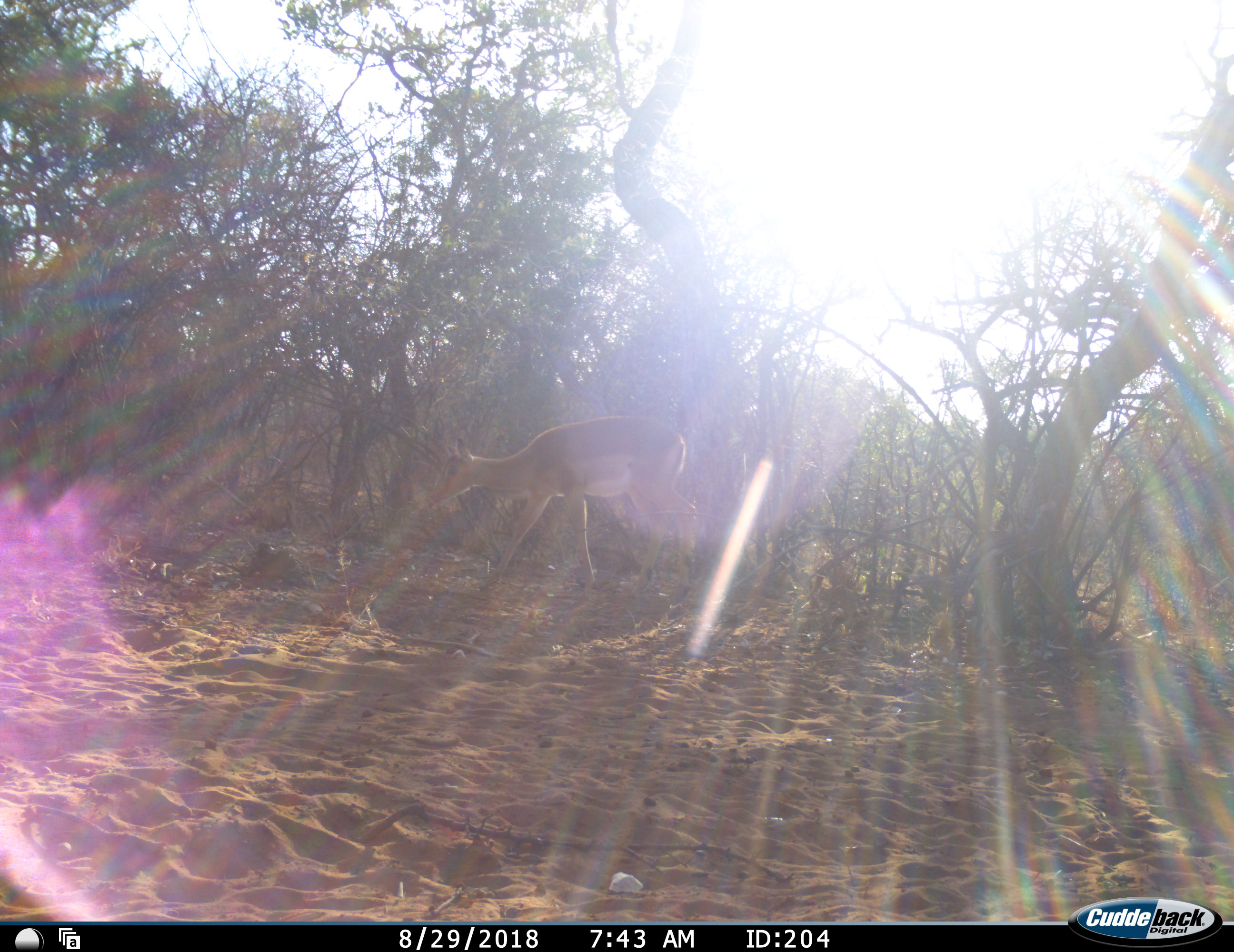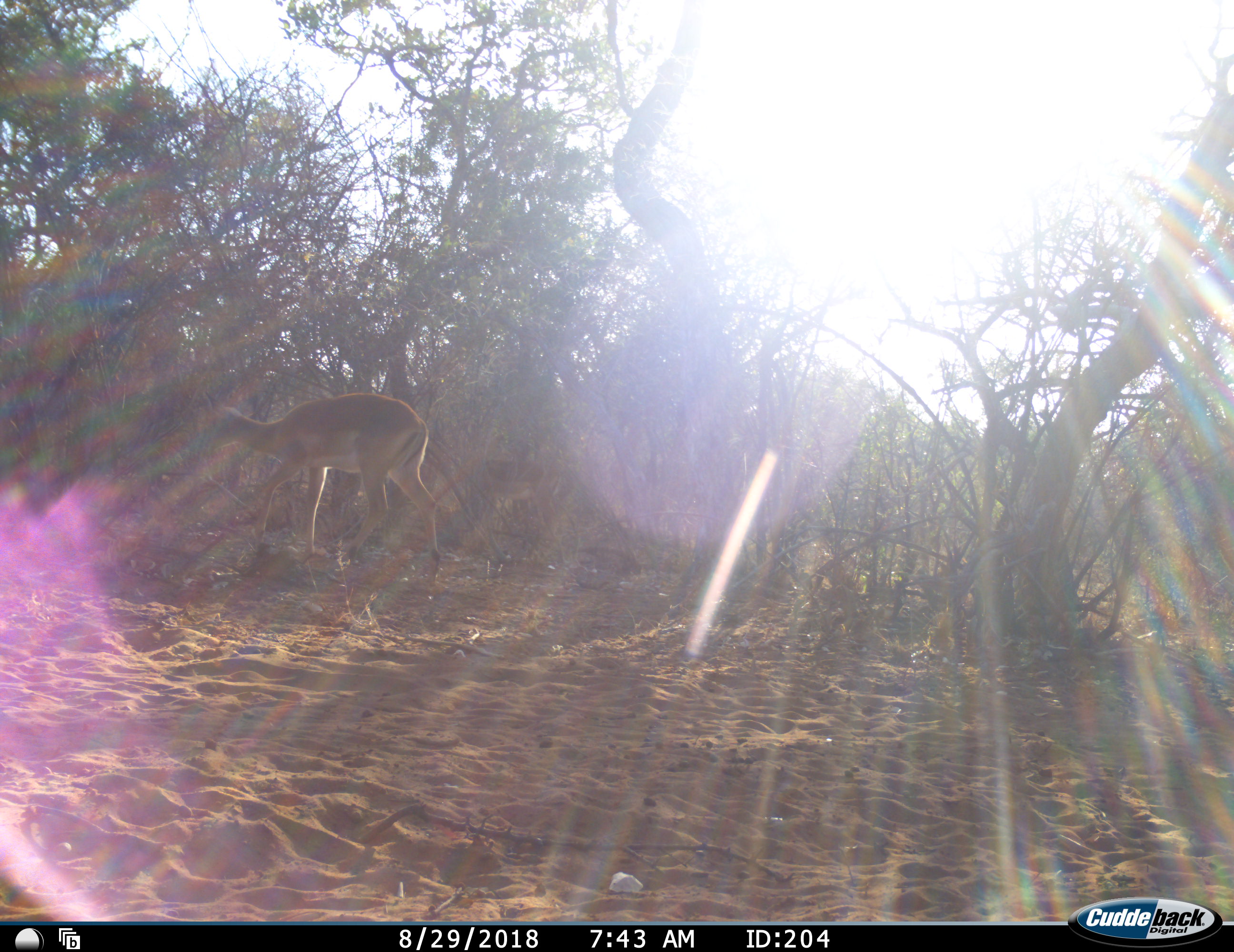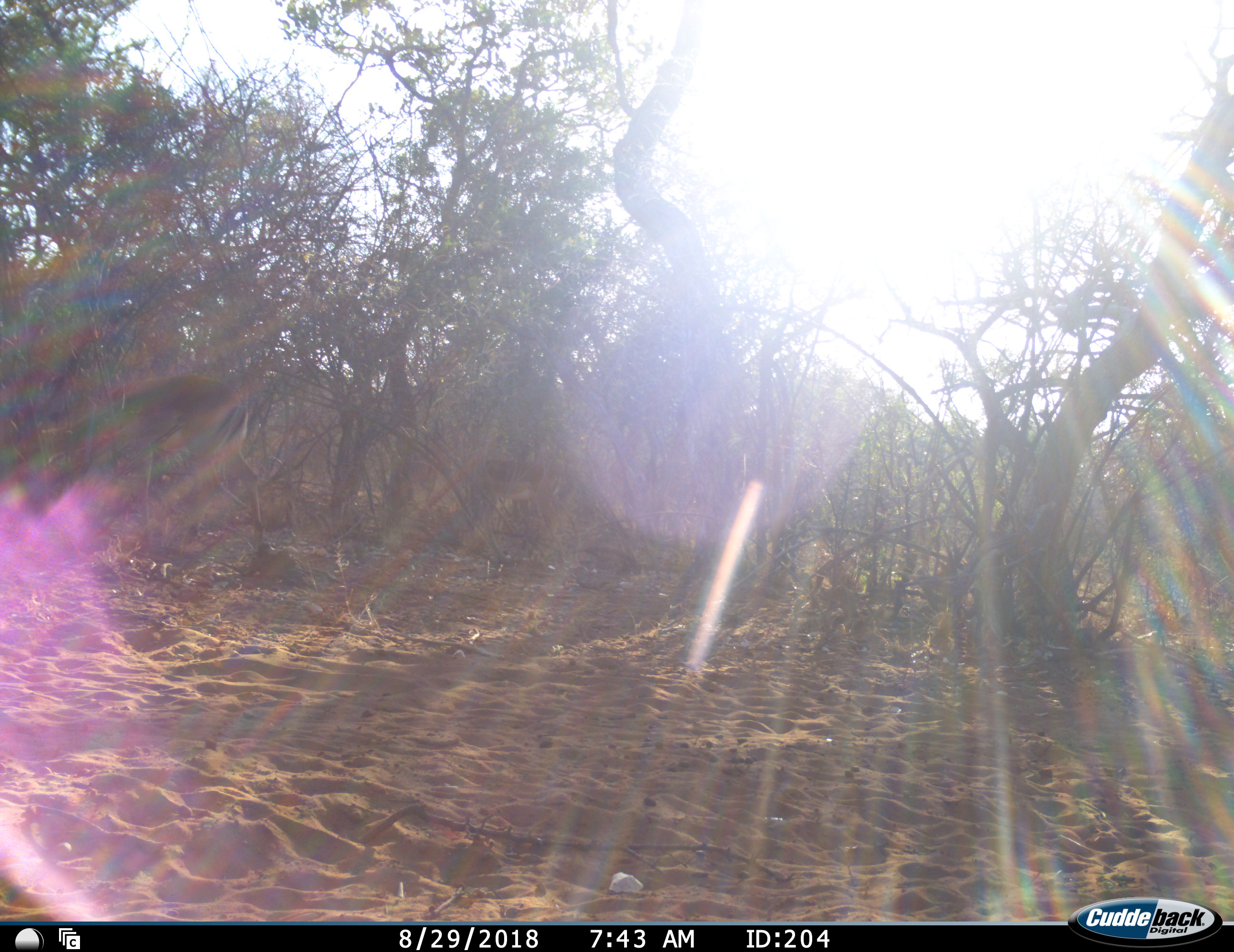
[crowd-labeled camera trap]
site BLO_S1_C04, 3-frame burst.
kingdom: Animalia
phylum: Chordata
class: Mammalia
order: Artiodactyla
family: Bovidae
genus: Aepyceros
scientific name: Aepyceros melampus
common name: impala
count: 1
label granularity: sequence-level